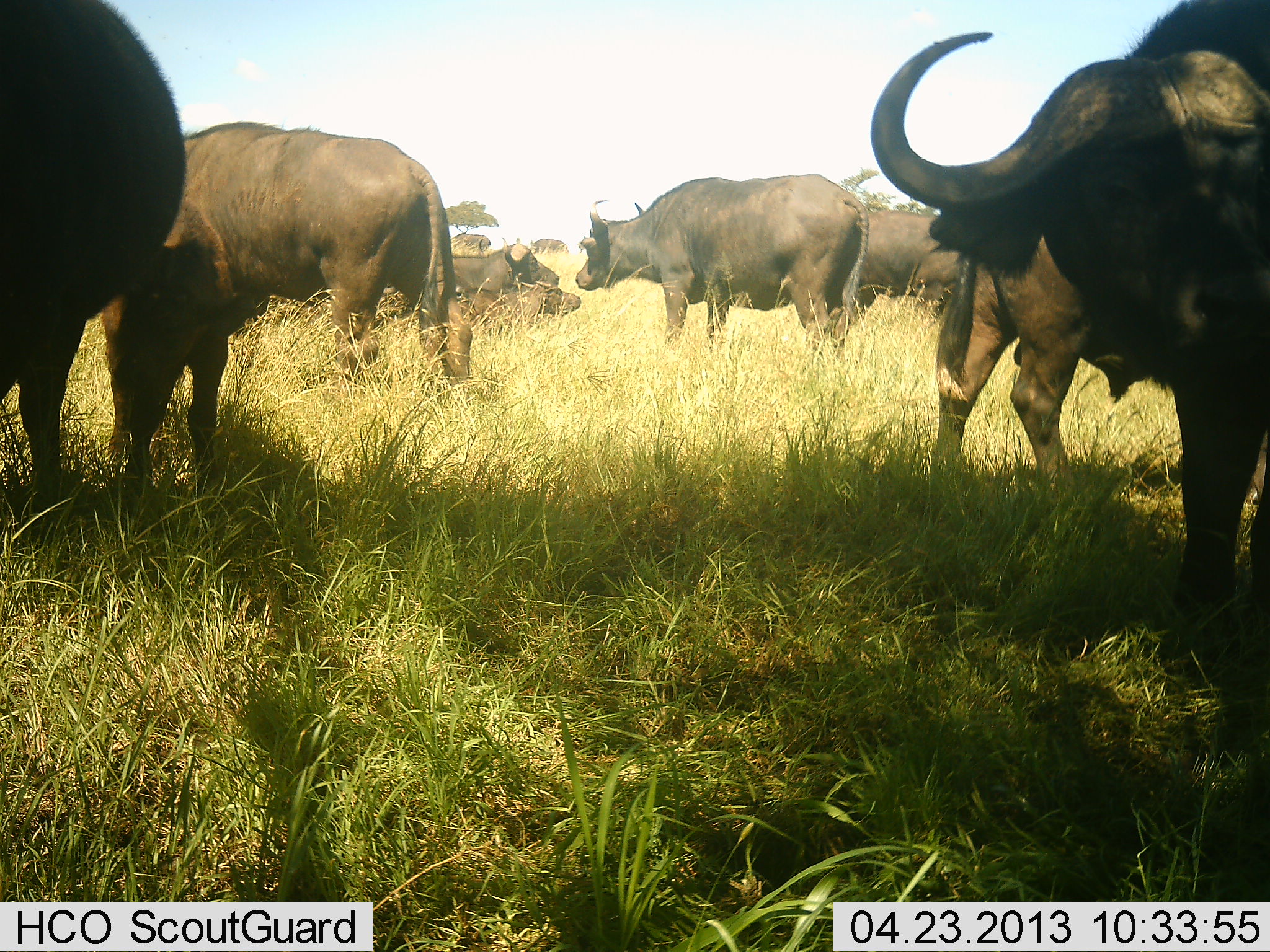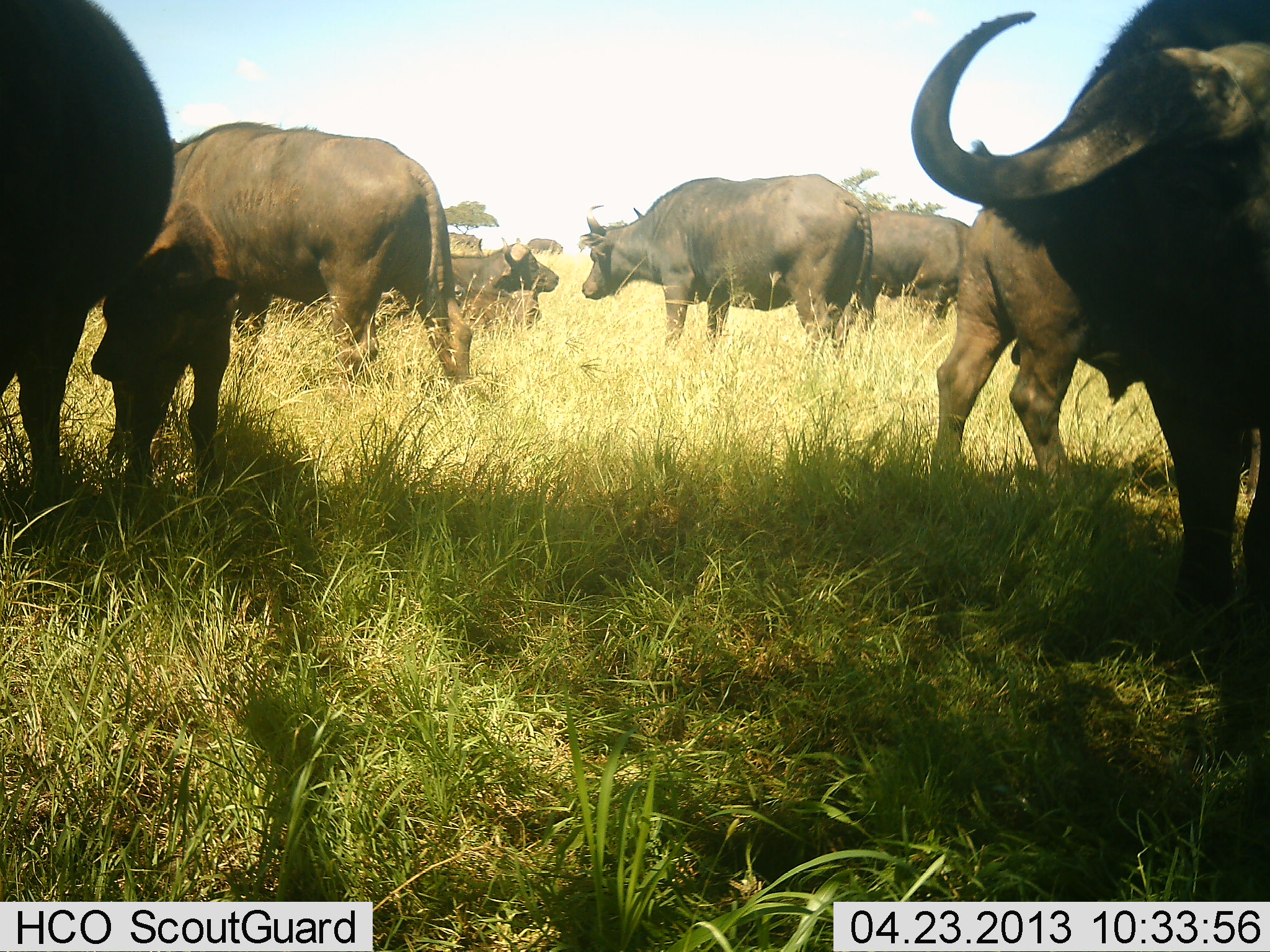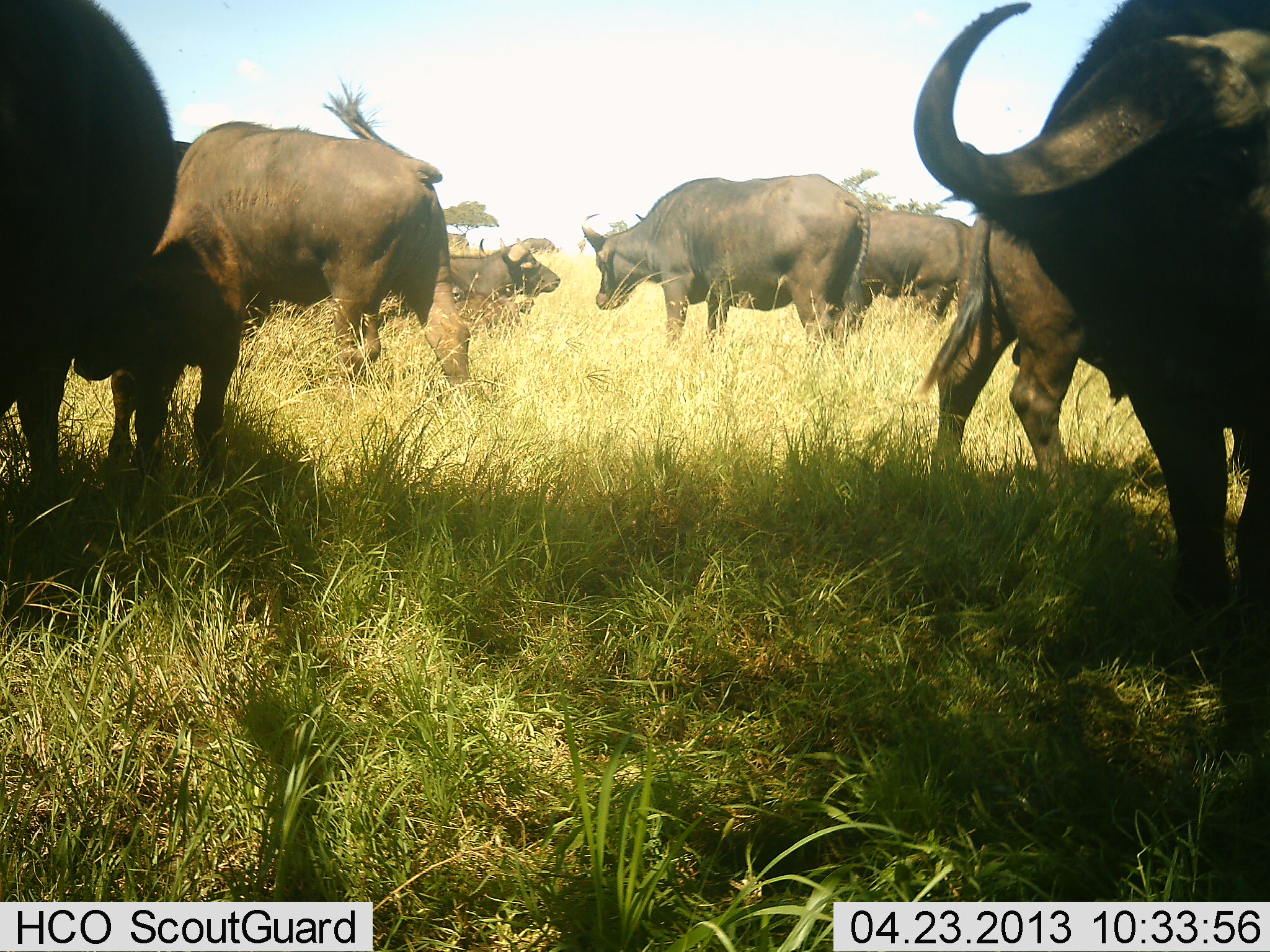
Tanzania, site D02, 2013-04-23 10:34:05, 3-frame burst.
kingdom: Animalia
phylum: Chordata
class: Mammalia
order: Artiodactyla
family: Bovidae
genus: Syncerus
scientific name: Syncerus caffer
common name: cape buffalo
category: buffalo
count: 9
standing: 85%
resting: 31%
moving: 15%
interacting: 12%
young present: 65%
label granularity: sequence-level